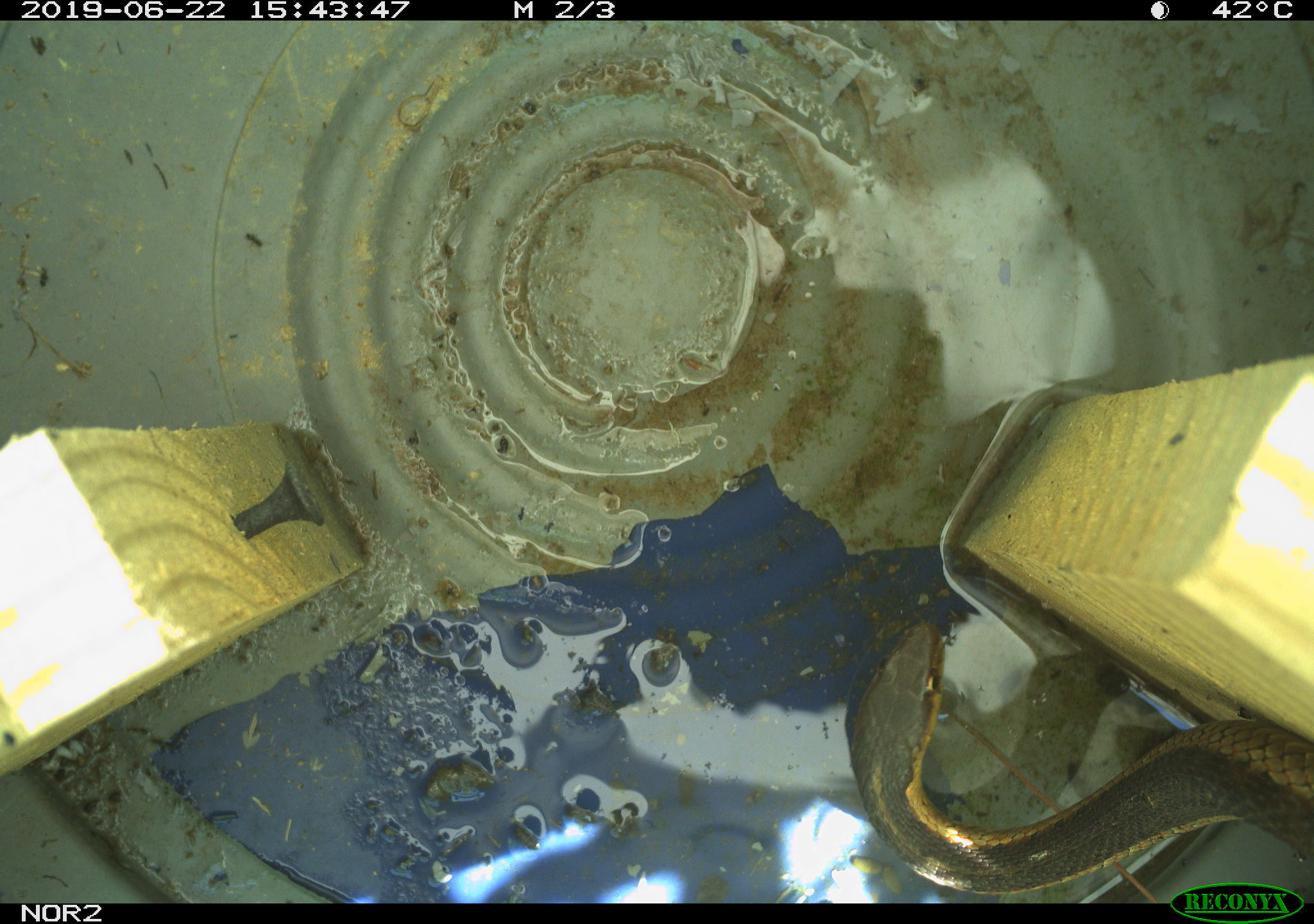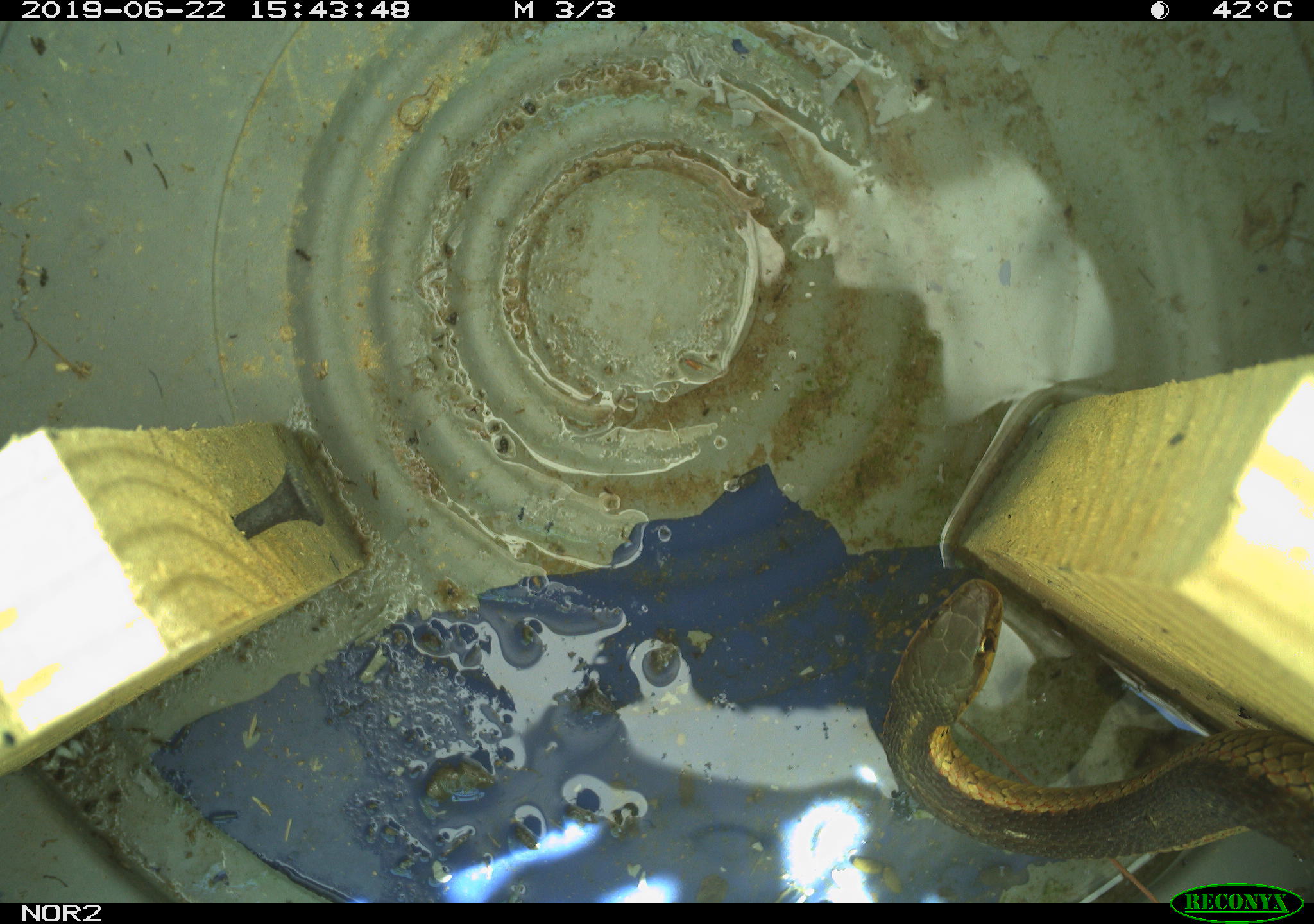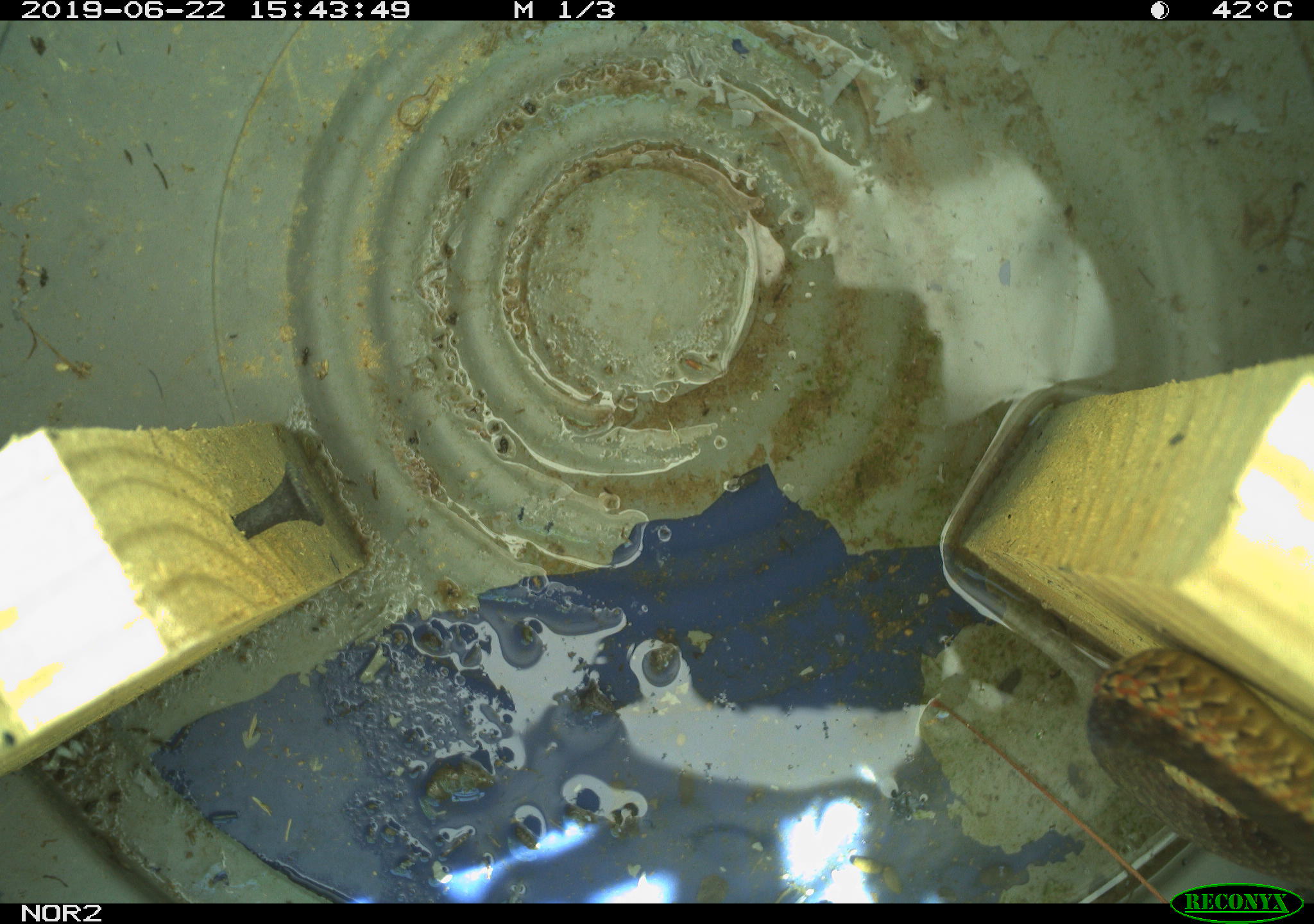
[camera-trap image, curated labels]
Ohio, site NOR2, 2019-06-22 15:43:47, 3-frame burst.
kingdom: Animalia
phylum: Chordata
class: Reptilia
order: Squamata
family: Colubridae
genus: Thamnophis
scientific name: Thamnophis sirtalis sirtalis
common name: eastern gartersnake